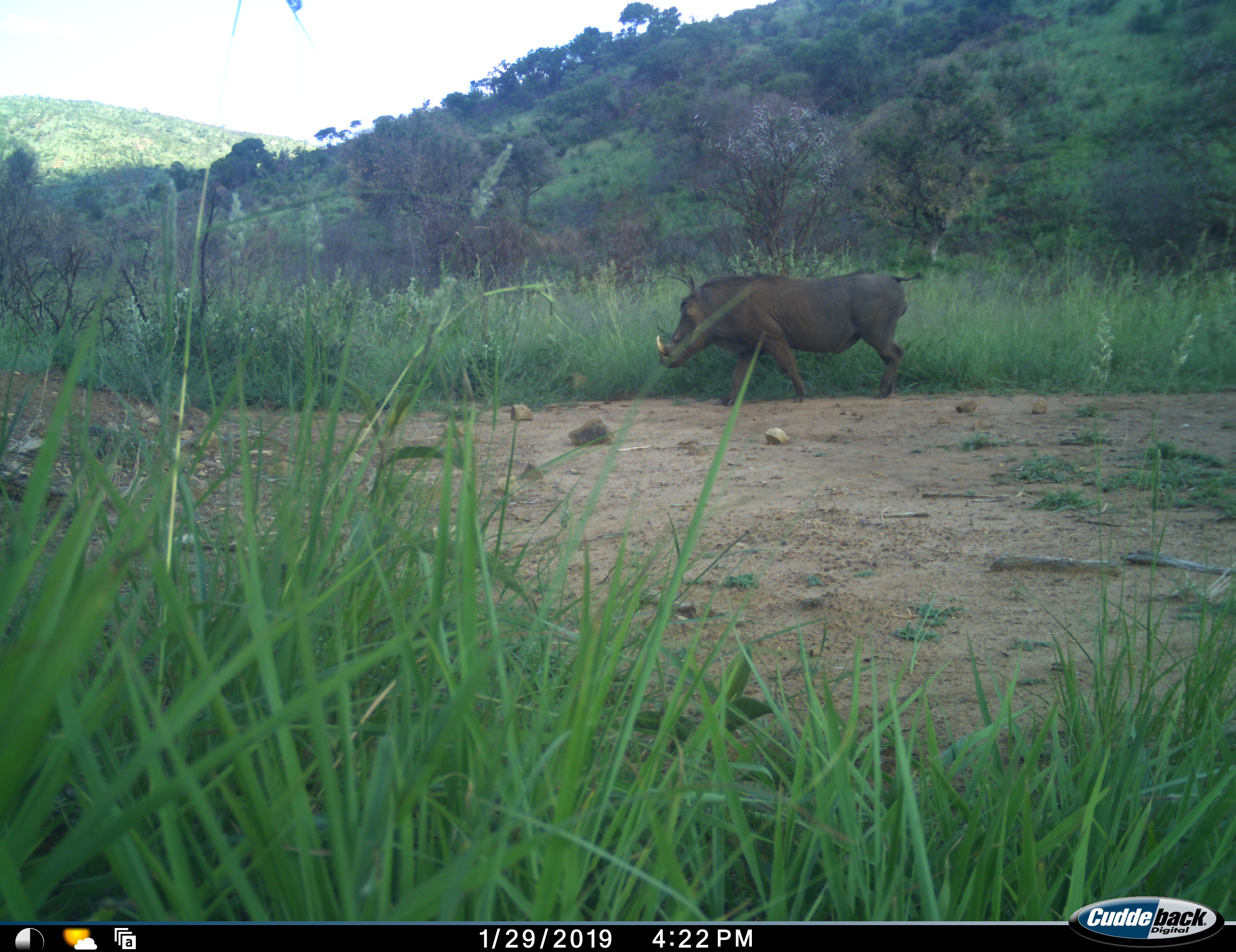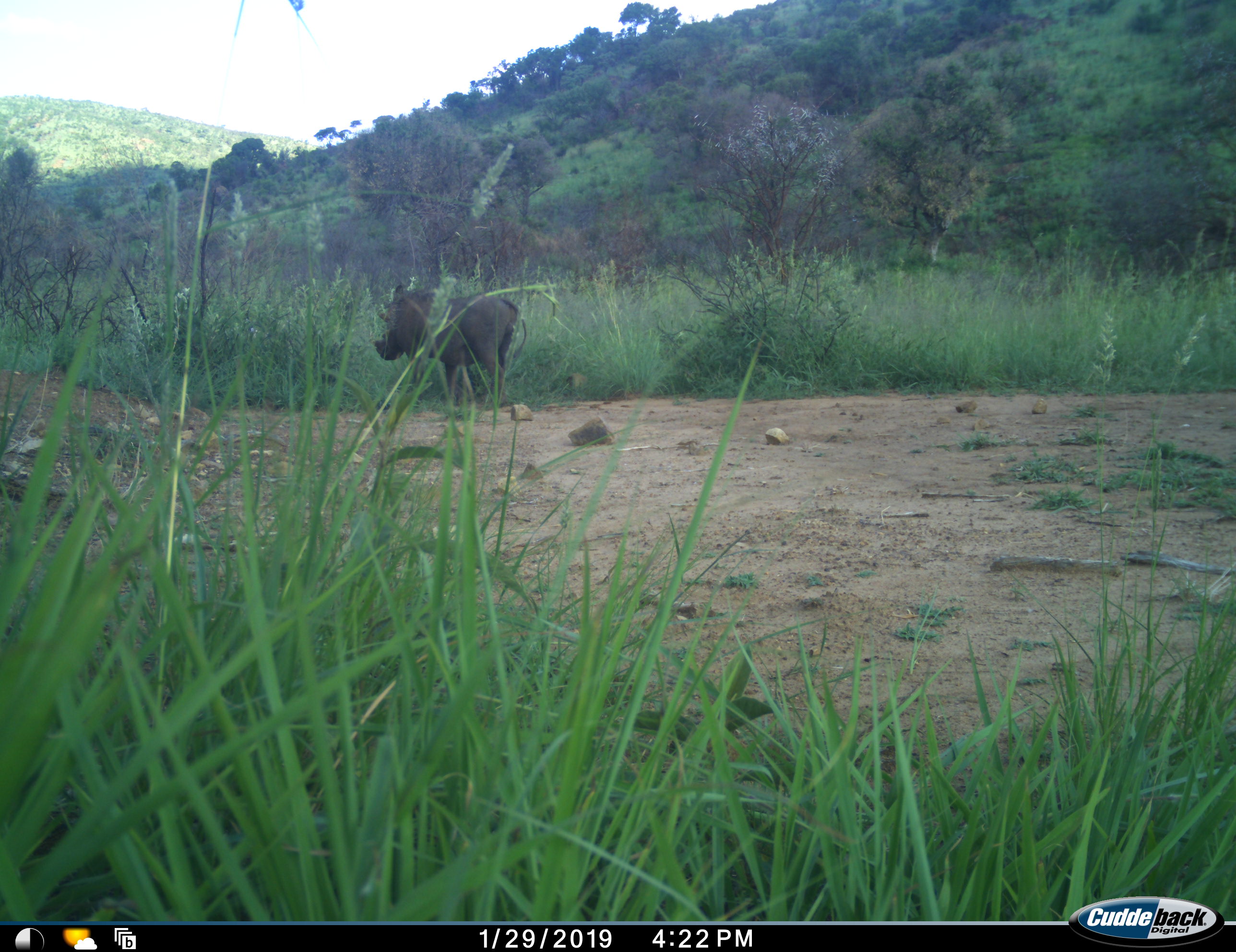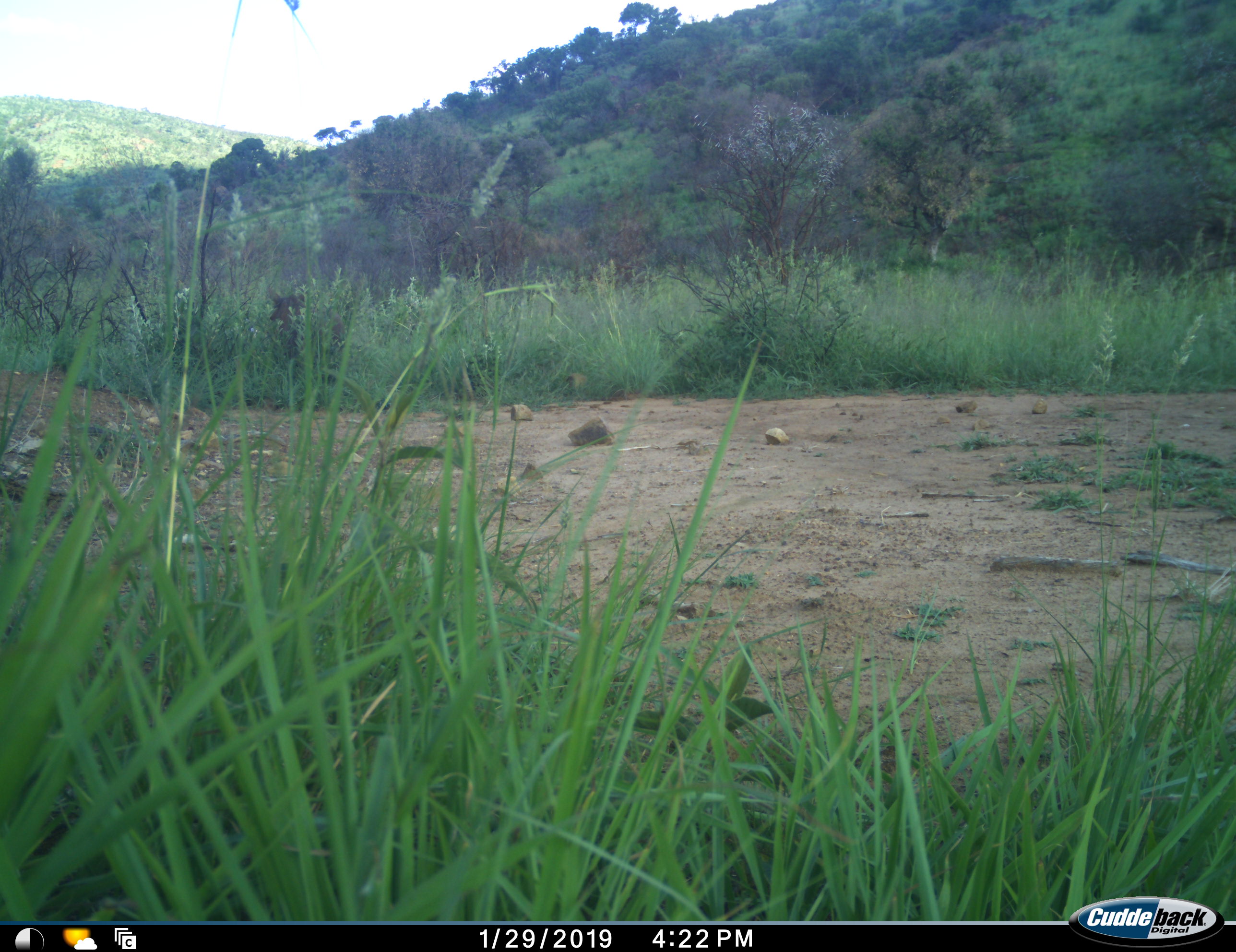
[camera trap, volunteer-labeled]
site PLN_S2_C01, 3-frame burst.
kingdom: Animalia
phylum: Chordata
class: Mammalia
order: Artiodactyla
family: Suidae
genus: Phacochoerus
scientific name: Phacochoerus africanus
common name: warthog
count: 1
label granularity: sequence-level